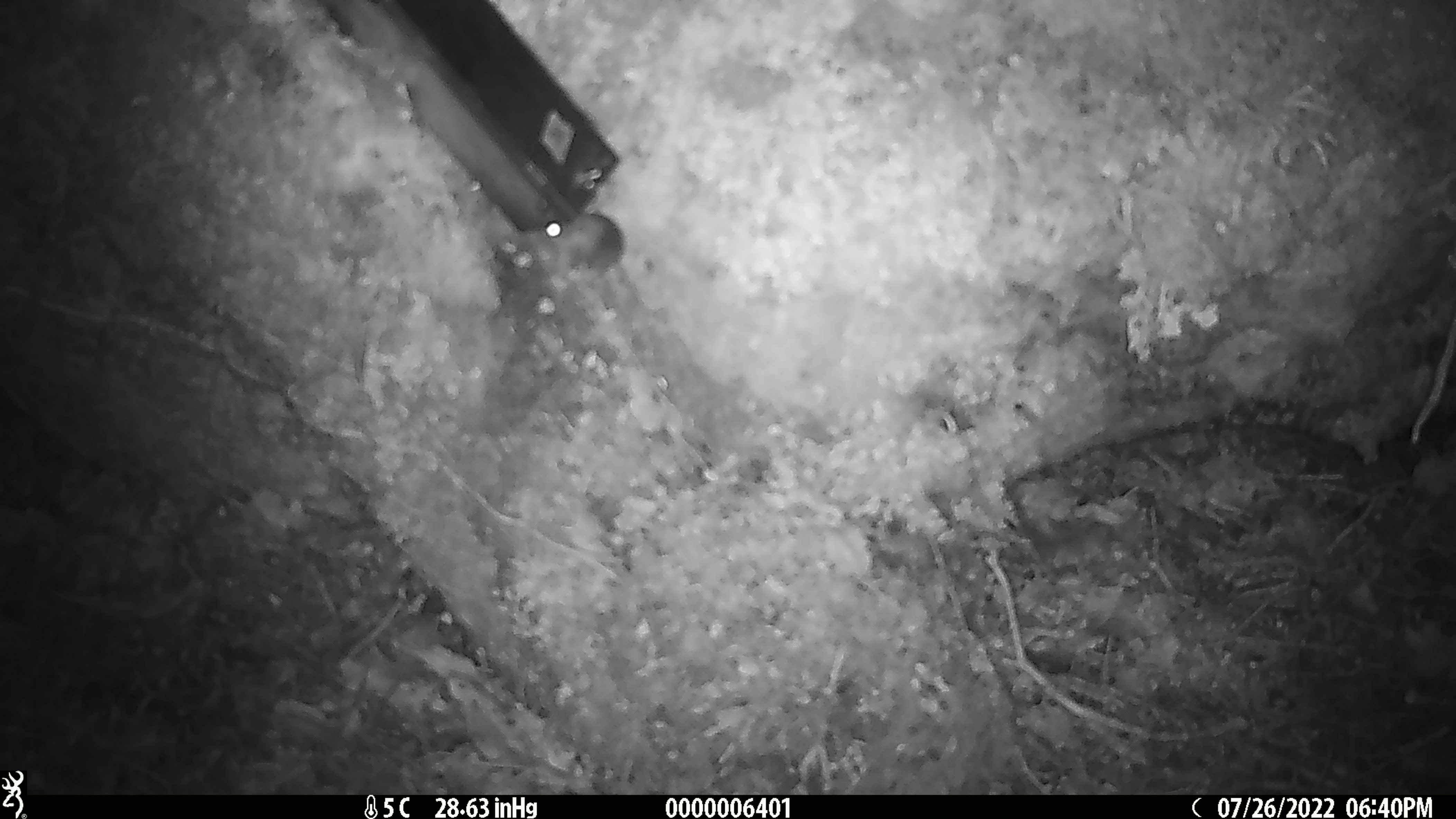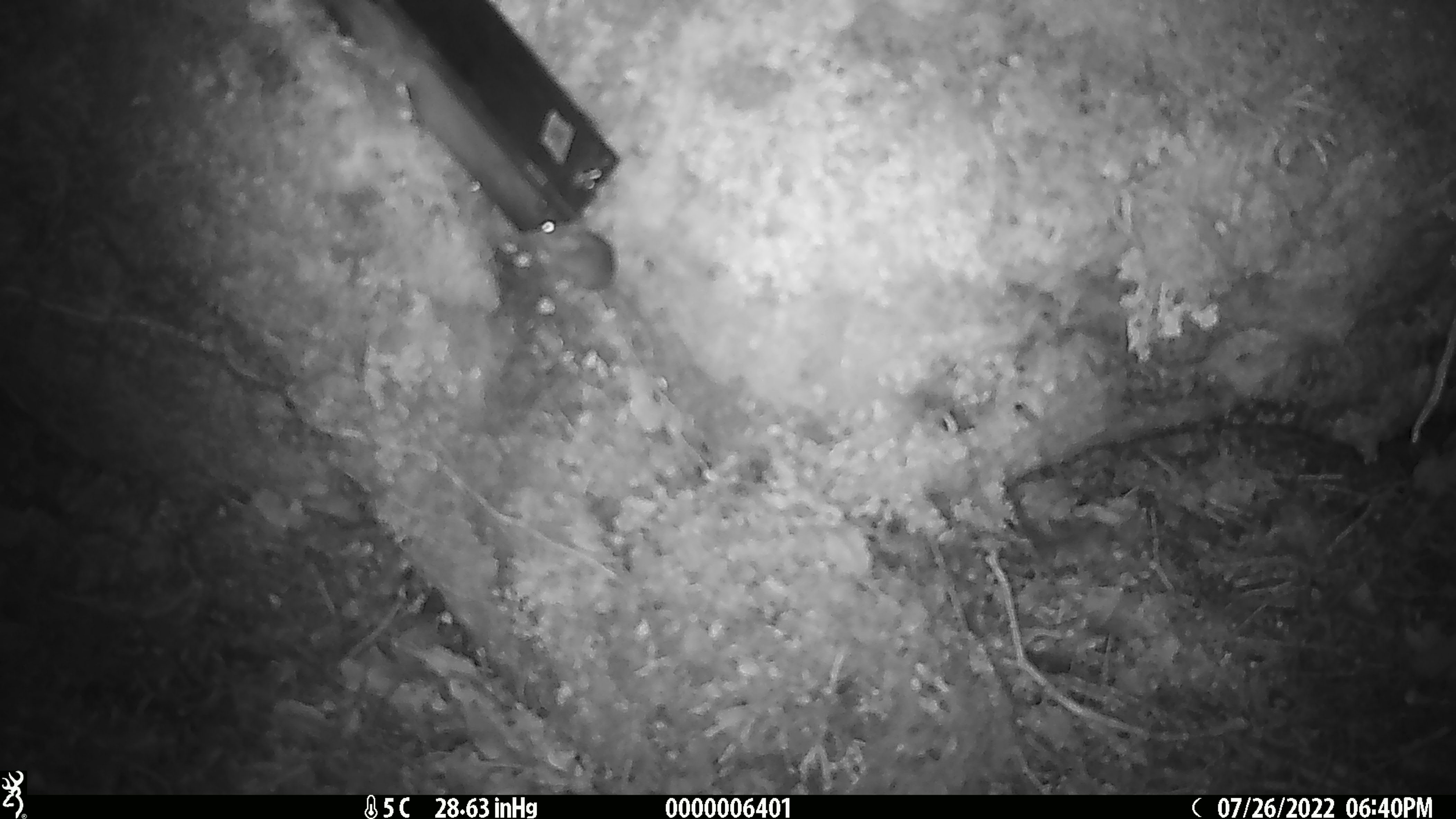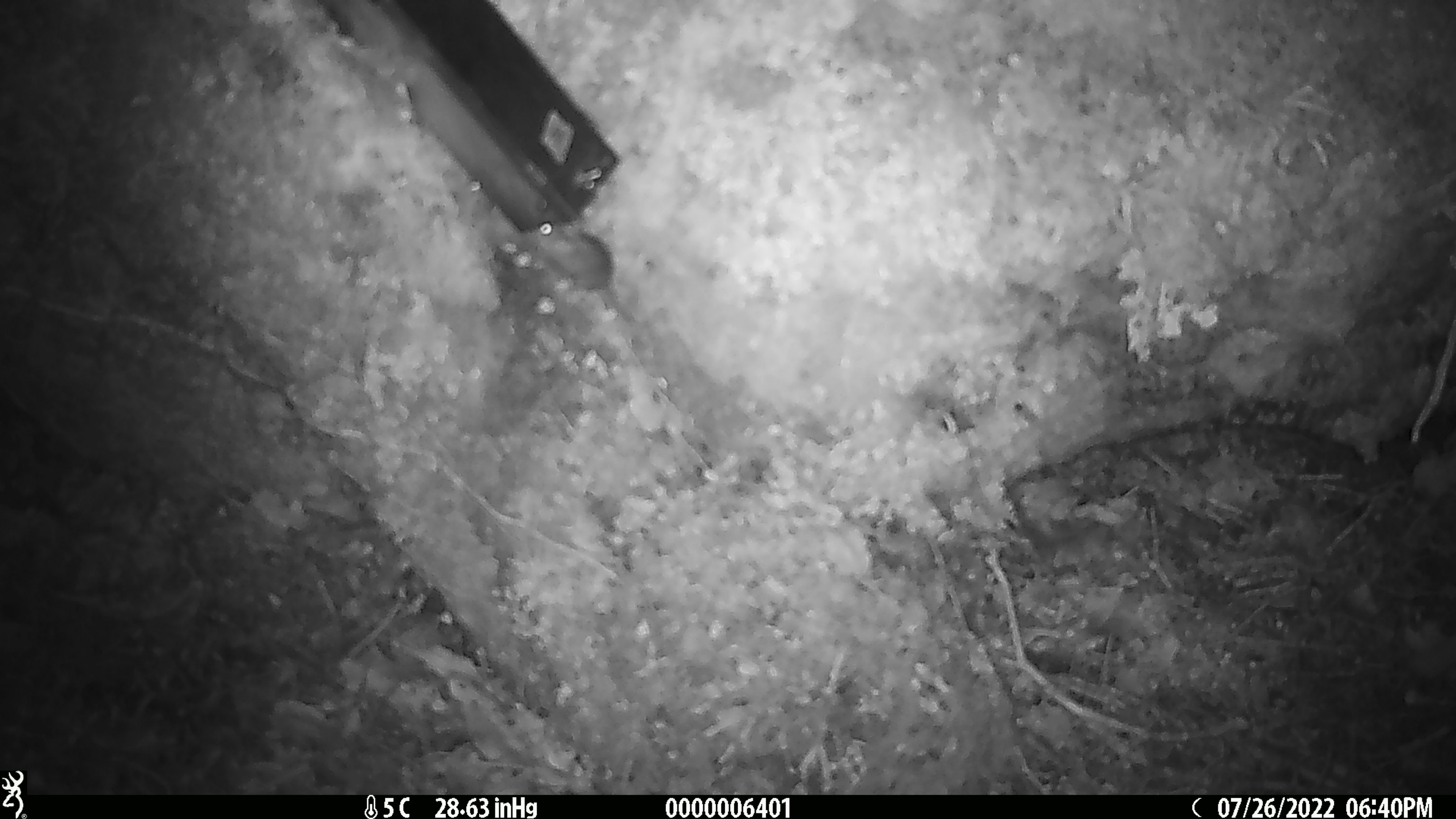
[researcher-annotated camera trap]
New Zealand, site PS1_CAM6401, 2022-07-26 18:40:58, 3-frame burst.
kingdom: Animalia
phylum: Chordata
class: Mammalia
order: Rodentia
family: Muridae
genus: Mus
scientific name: Mus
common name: mouse